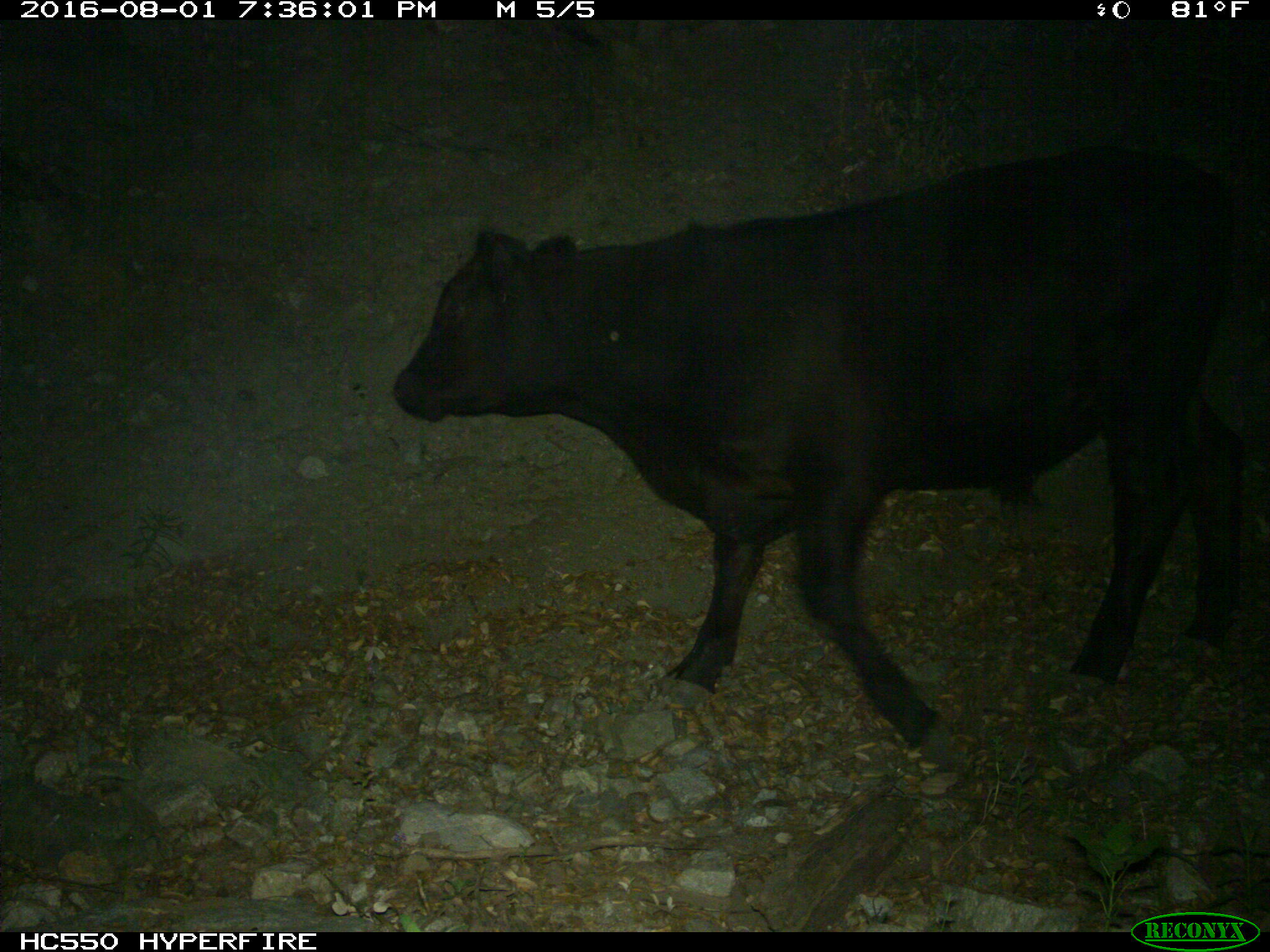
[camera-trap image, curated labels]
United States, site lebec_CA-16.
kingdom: Animalia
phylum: Chordata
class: Mammalia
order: Artiodactyla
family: Bovidae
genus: Bos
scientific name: Bos taurus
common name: domestic cow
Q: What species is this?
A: Bos taurus (domestic cow).